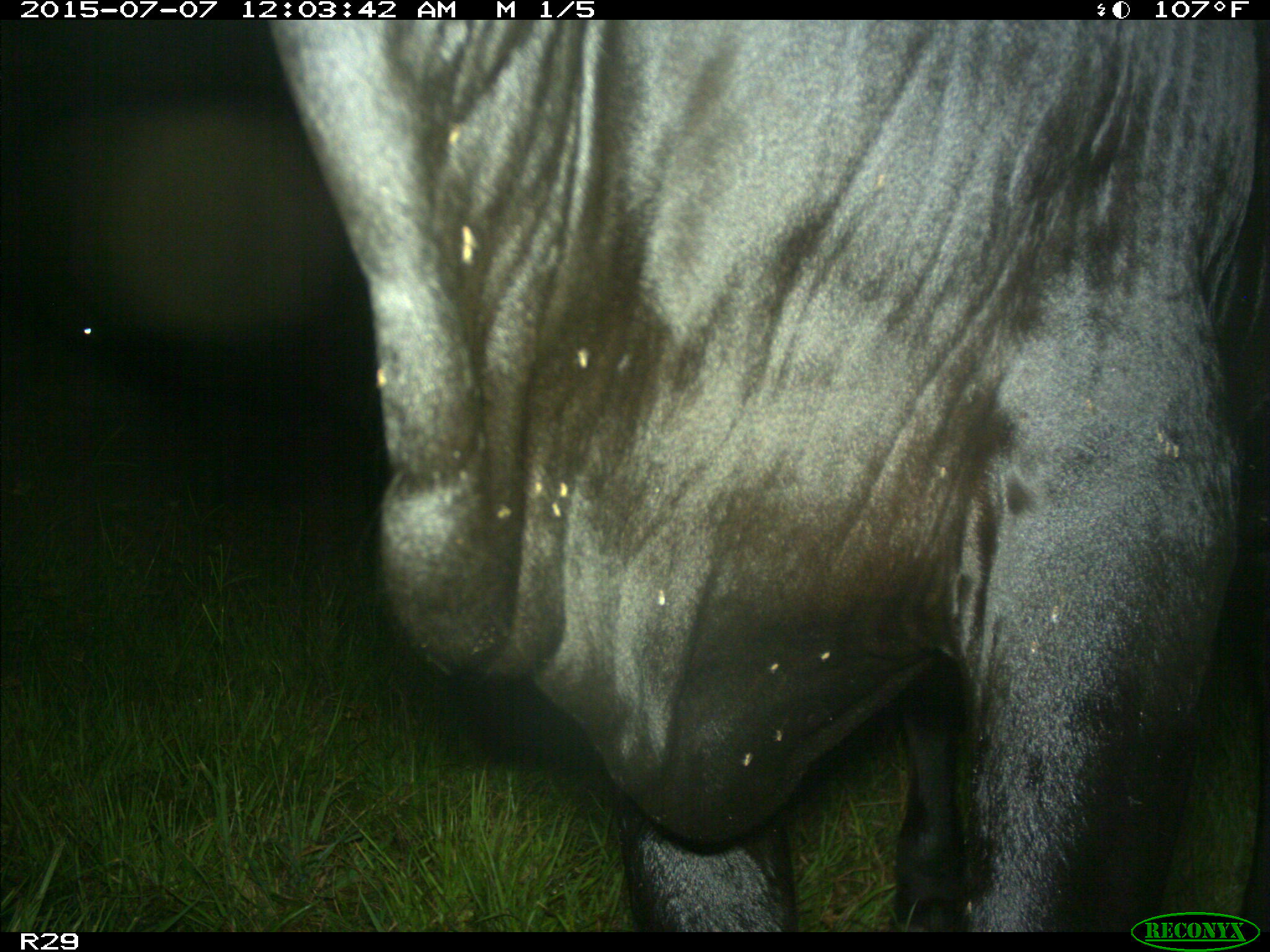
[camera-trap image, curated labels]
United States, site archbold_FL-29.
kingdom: Animalia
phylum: Chordata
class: Mammalia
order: Artiodactyla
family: Bovidae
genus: Bos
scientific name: Bos taurus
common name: domestic cow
Bos taurus (domestic cow).